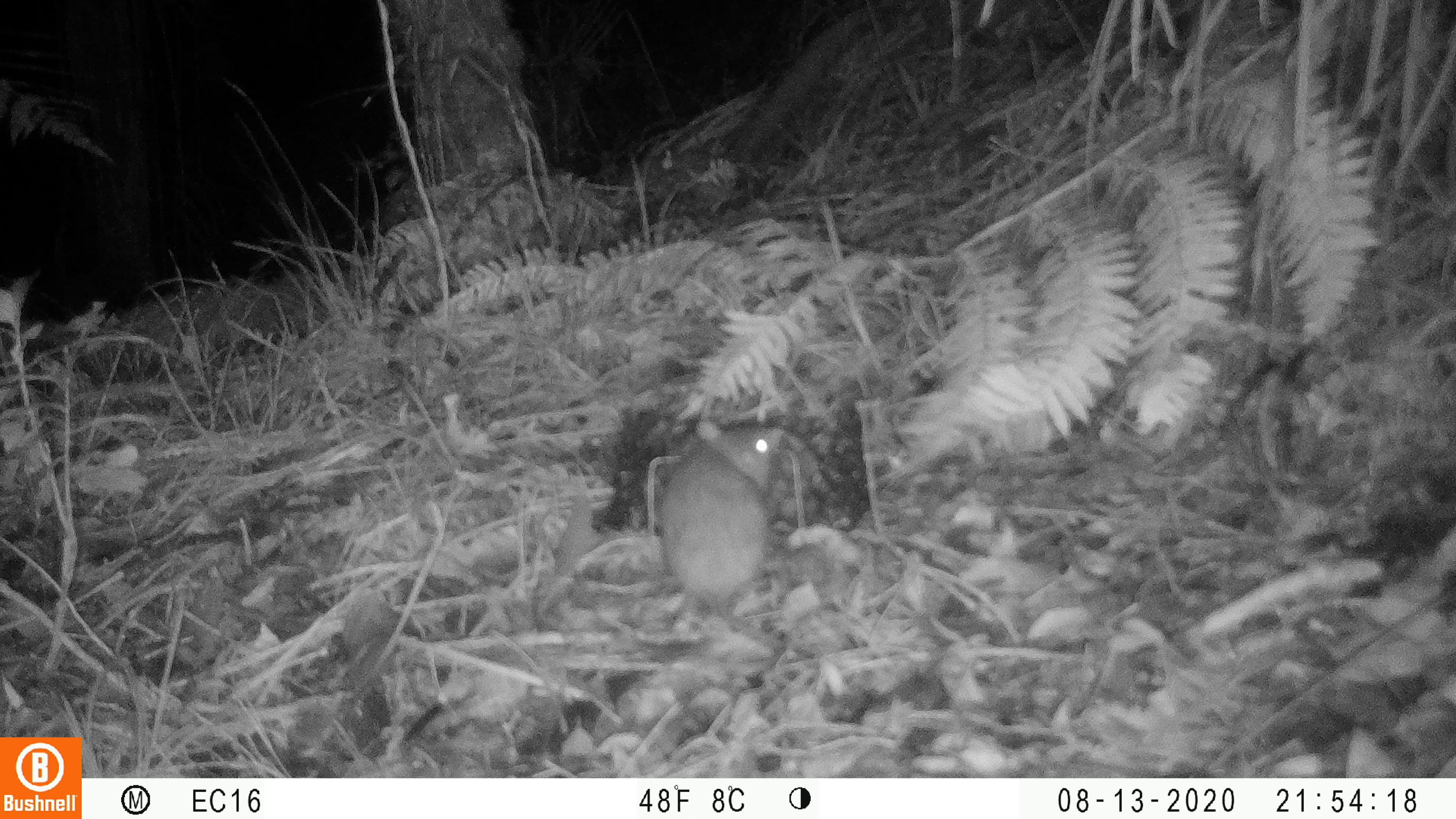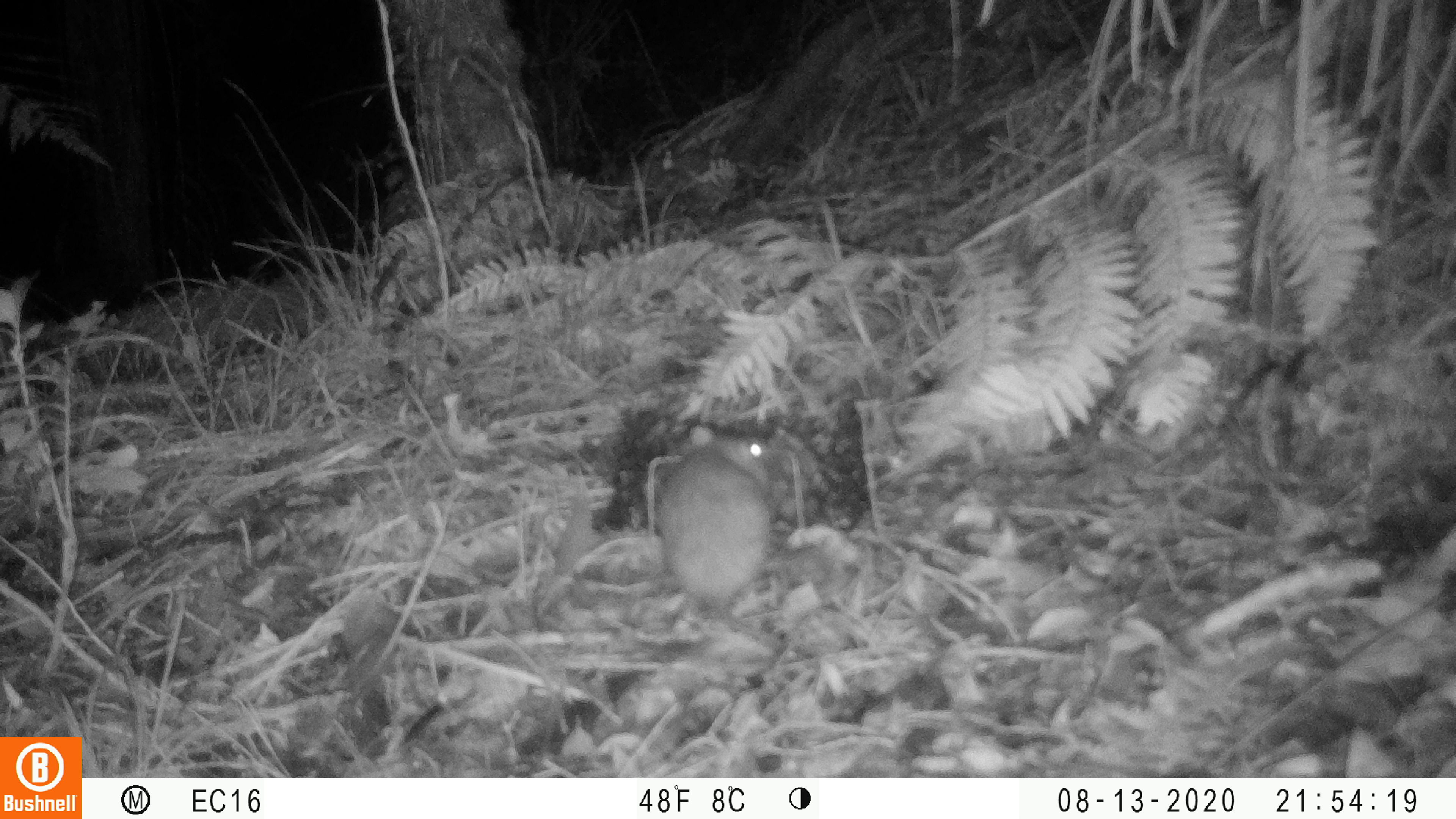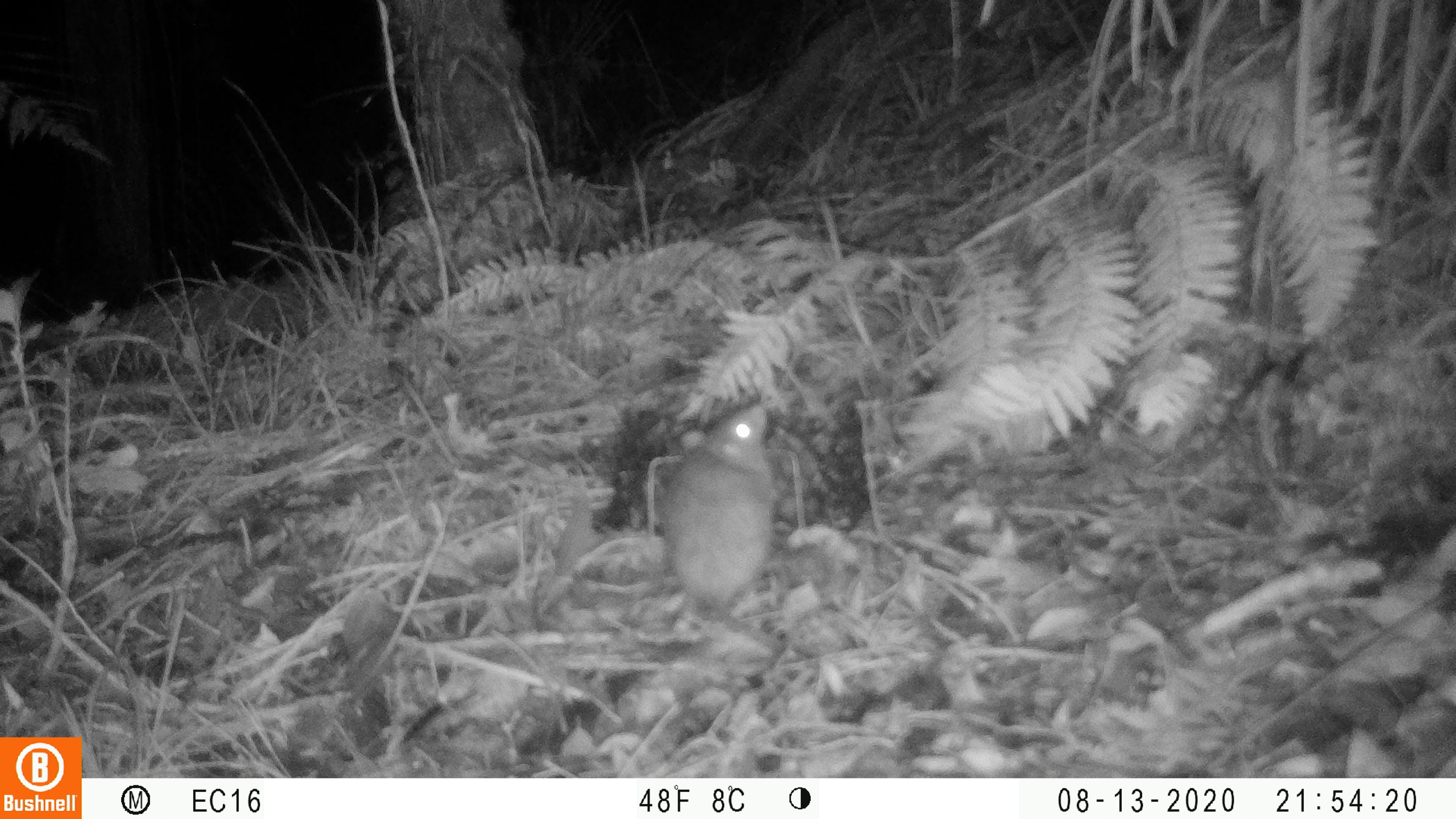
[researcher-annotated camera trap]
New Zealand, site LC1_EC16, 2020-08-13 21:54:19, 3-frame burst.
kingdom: Animalia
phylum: Chordata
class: Mammalia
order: Rodentia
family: Muridae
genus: Rattus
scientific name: Rattus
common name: rat